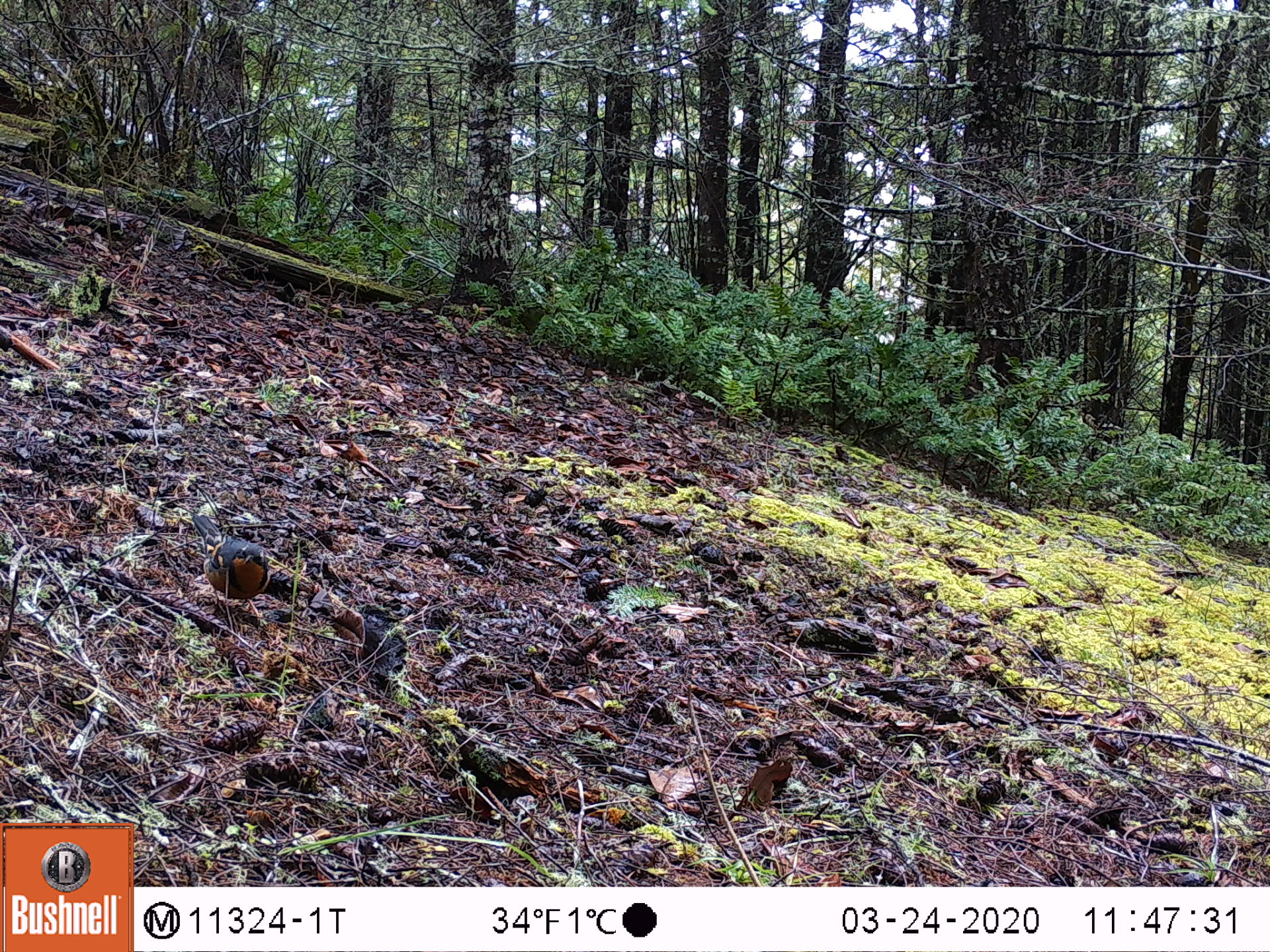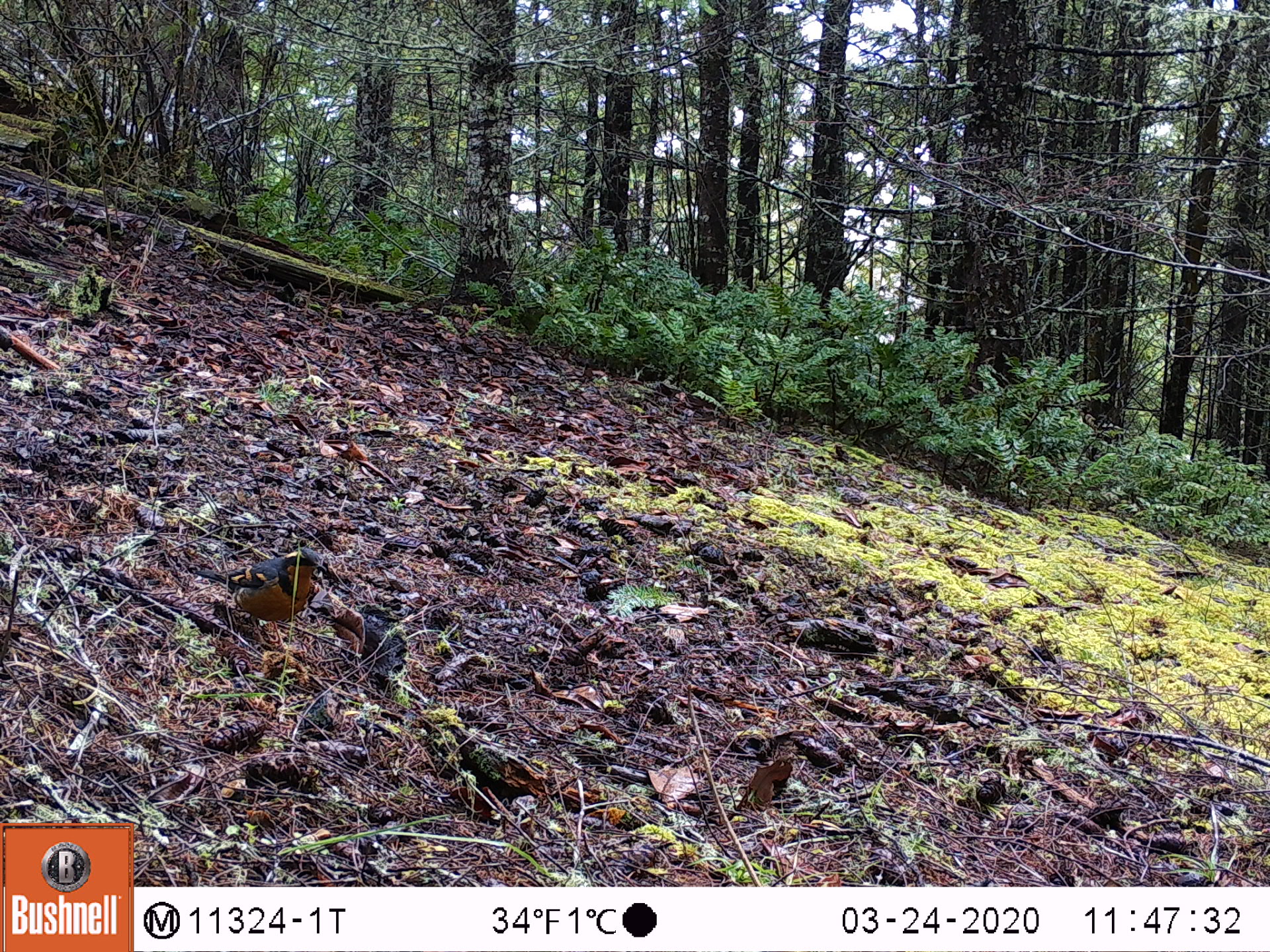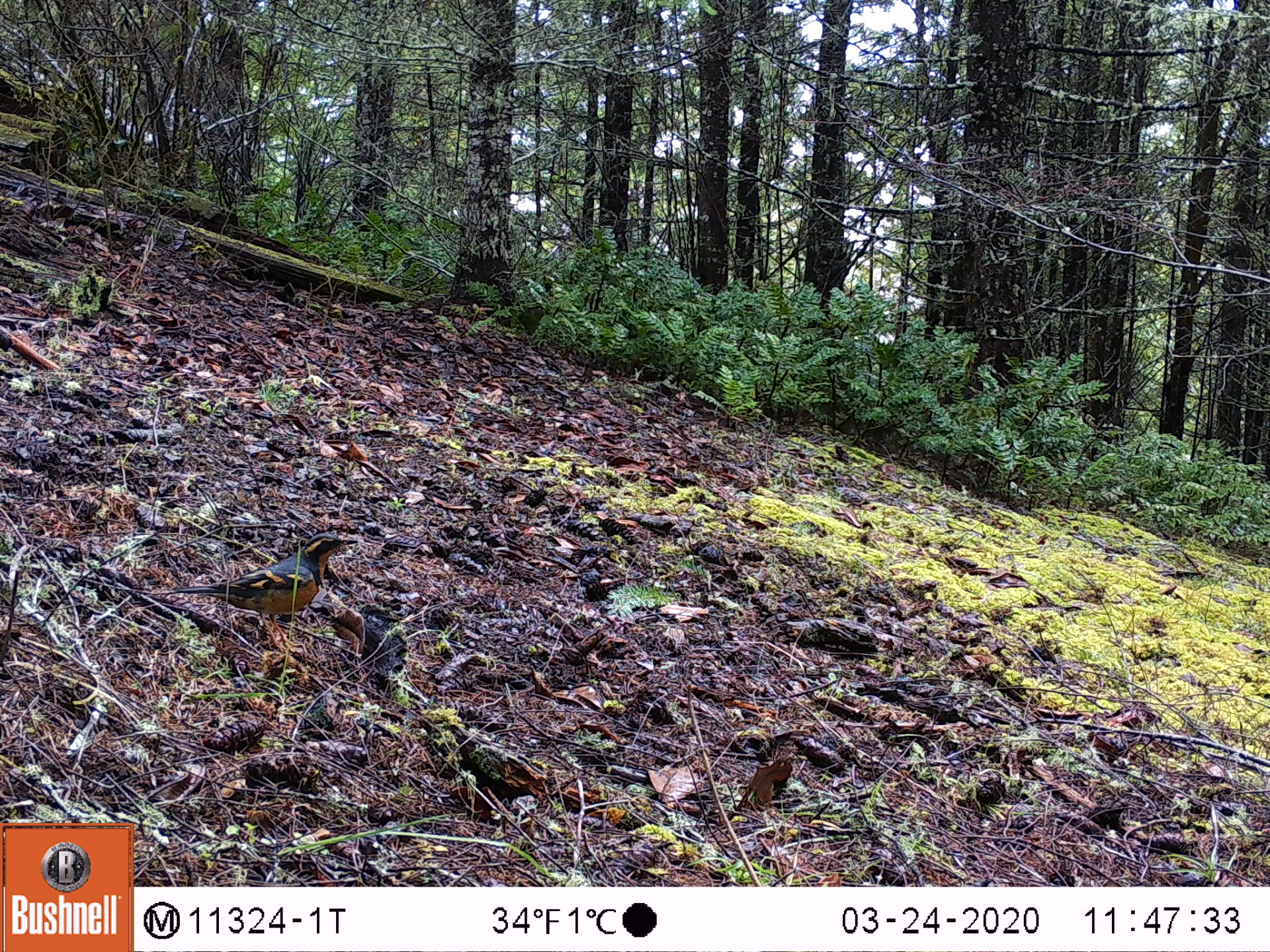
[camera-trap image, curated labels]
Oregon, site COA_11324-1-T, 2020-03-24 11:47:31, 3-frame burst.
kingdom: Animalia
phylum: Chordata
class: Aves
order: Passeriformes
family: Turdidae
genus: Ixoreus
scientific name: Ixoreus naevius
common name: varied thrush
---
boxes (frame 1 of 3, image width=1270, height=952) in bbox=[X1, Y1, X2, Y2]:
varied thrush: bbox=[202, 515, 272, 617]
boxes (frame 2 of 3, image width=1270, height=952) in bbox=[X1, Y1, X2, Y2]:
varied thrush: bbox=[211, 544, 324, 633]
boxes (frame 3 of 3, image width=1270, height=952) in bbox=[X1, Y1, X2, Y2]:
varied thrush: bbox=[207, 531, 352, 622]